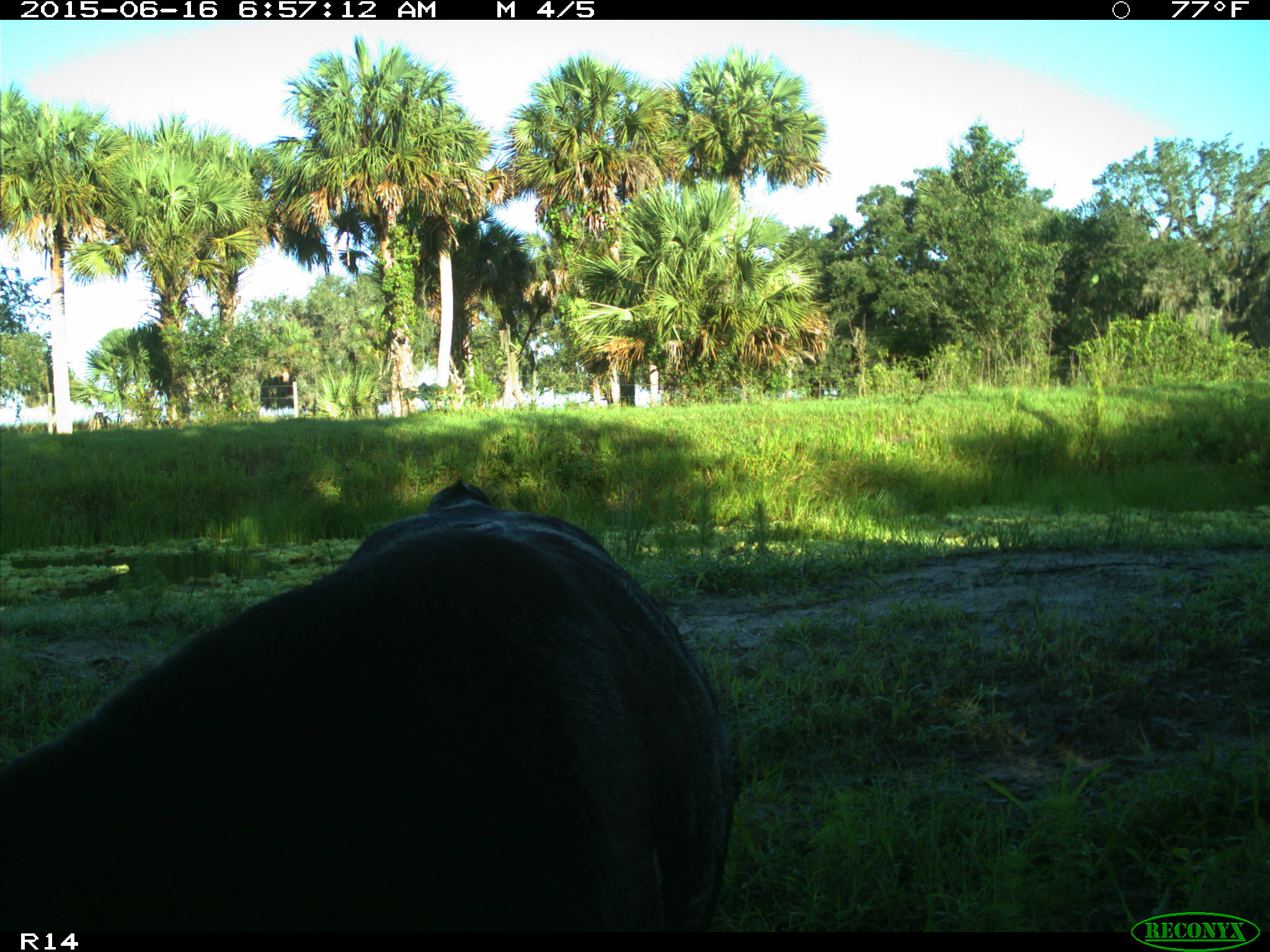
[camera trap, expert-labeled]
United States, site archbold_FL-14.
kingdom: Animalia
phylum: Chordata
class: Mammalia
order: Artiodactyla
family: Bovidae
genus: Bos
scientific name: Bos taurus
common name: domestic cow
Bos taurus (domestic cow).